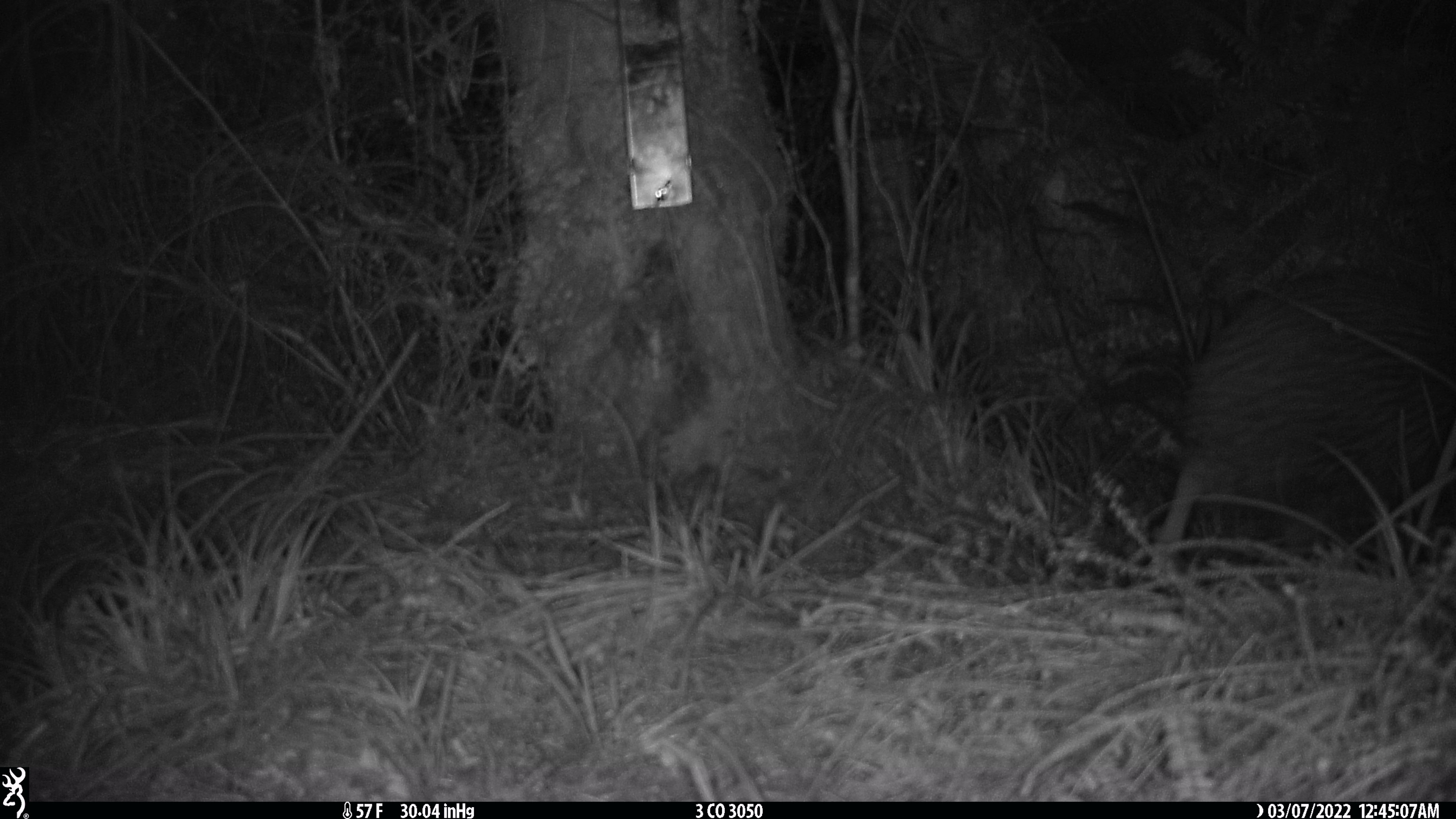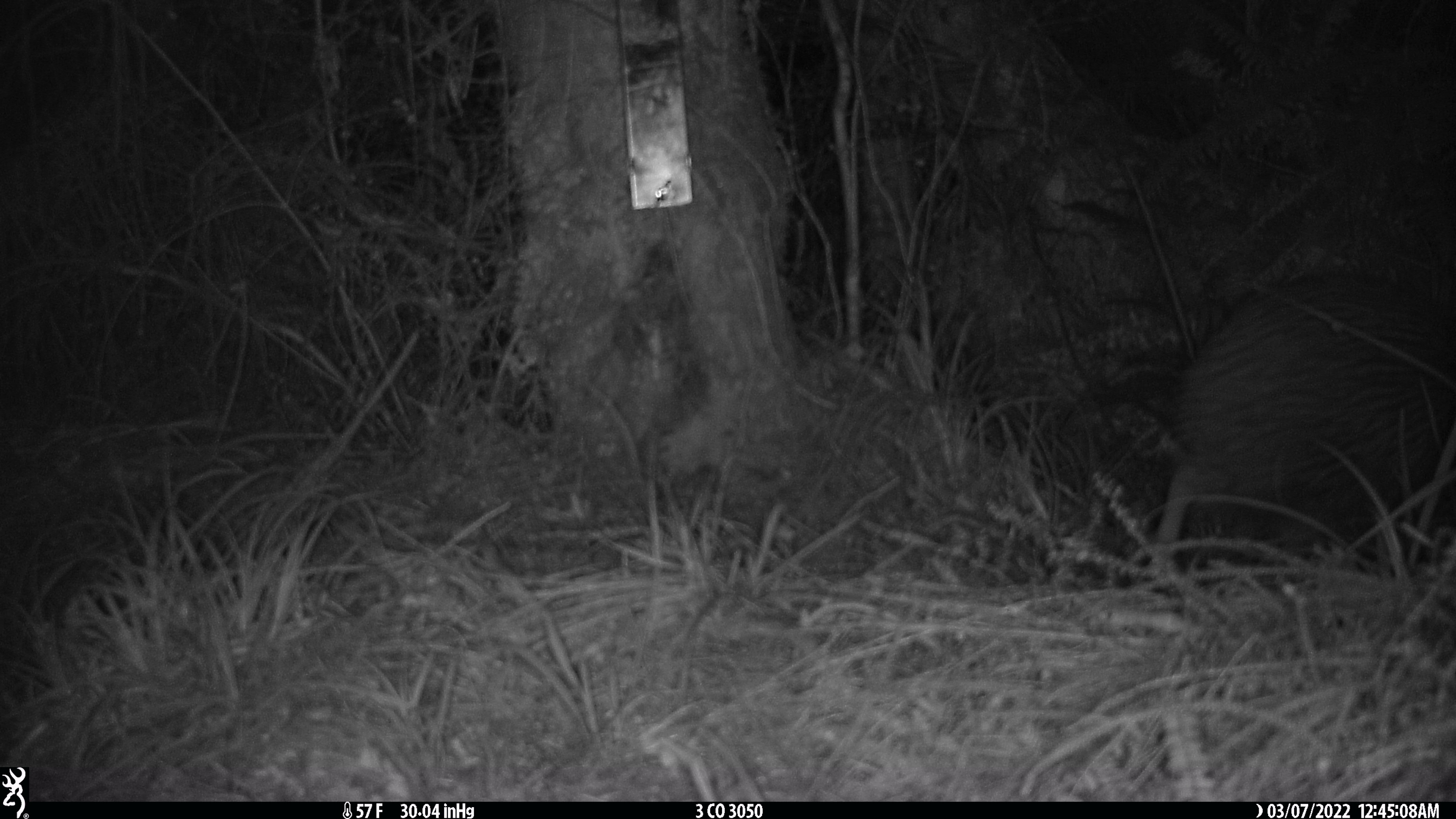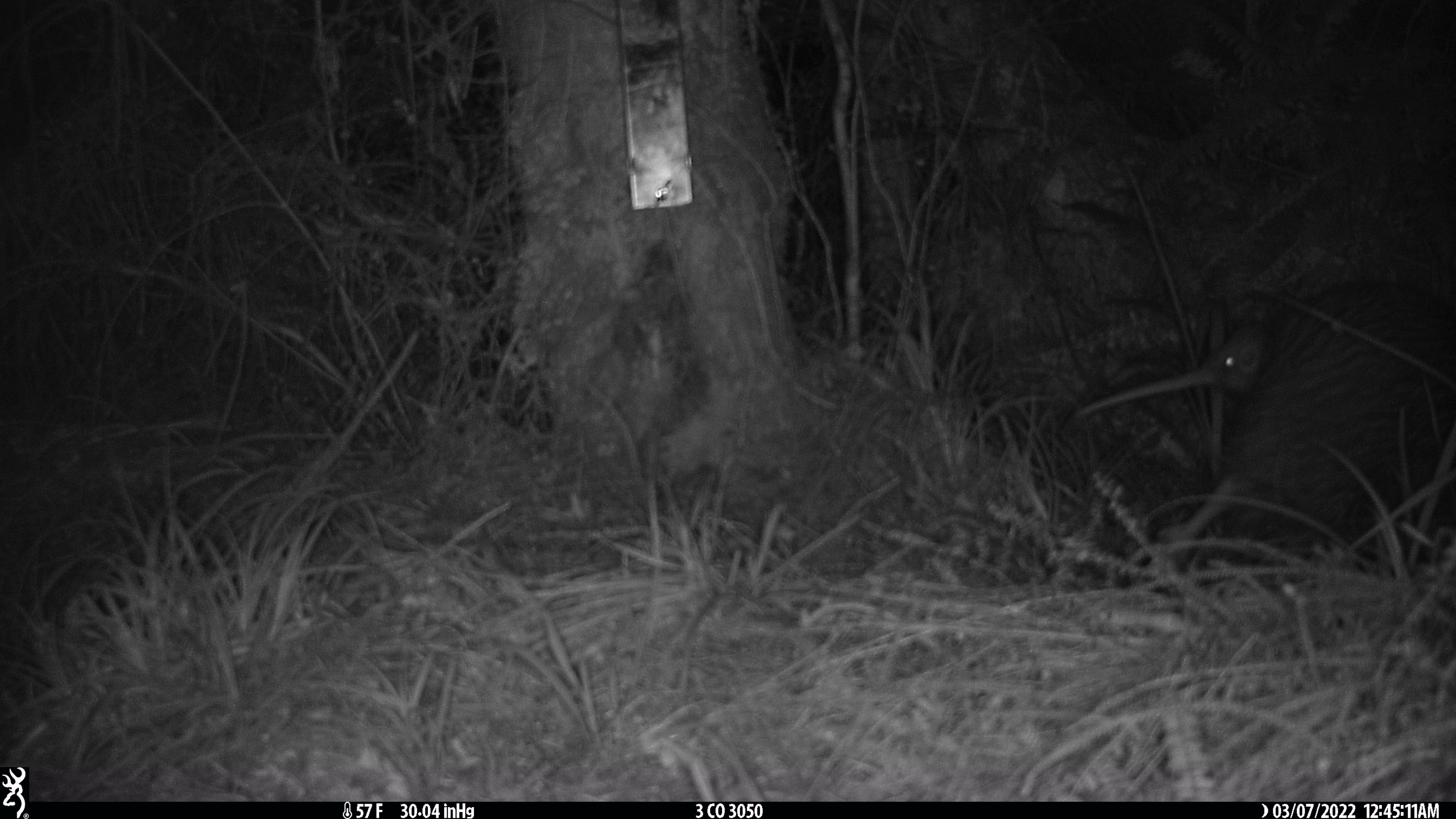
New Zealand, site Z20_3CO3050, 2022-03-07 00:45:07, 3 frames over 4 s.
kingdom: Animalia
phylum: Chordata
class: Aves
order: Apterygiformes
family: Apterygidae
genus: Apteryx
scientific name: Apteryx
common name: kiwi